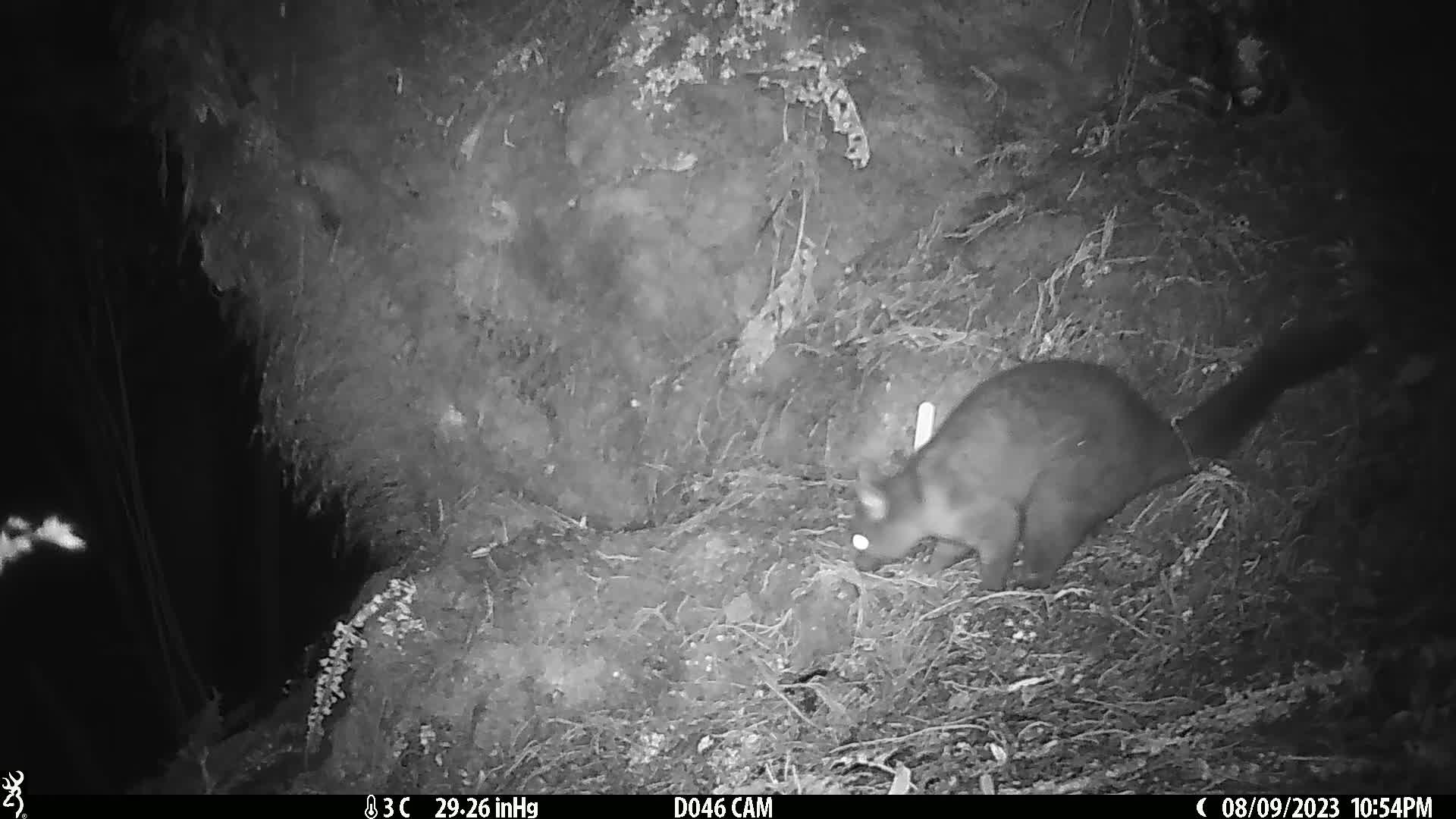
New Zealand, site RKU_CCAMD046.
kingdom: Animalia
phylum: Chordata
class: Mammalia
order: Diprotodontia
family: Phalangeridae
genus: Trichosurus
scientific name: Trichosurus vulpecula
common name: common brushtail possum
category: possum